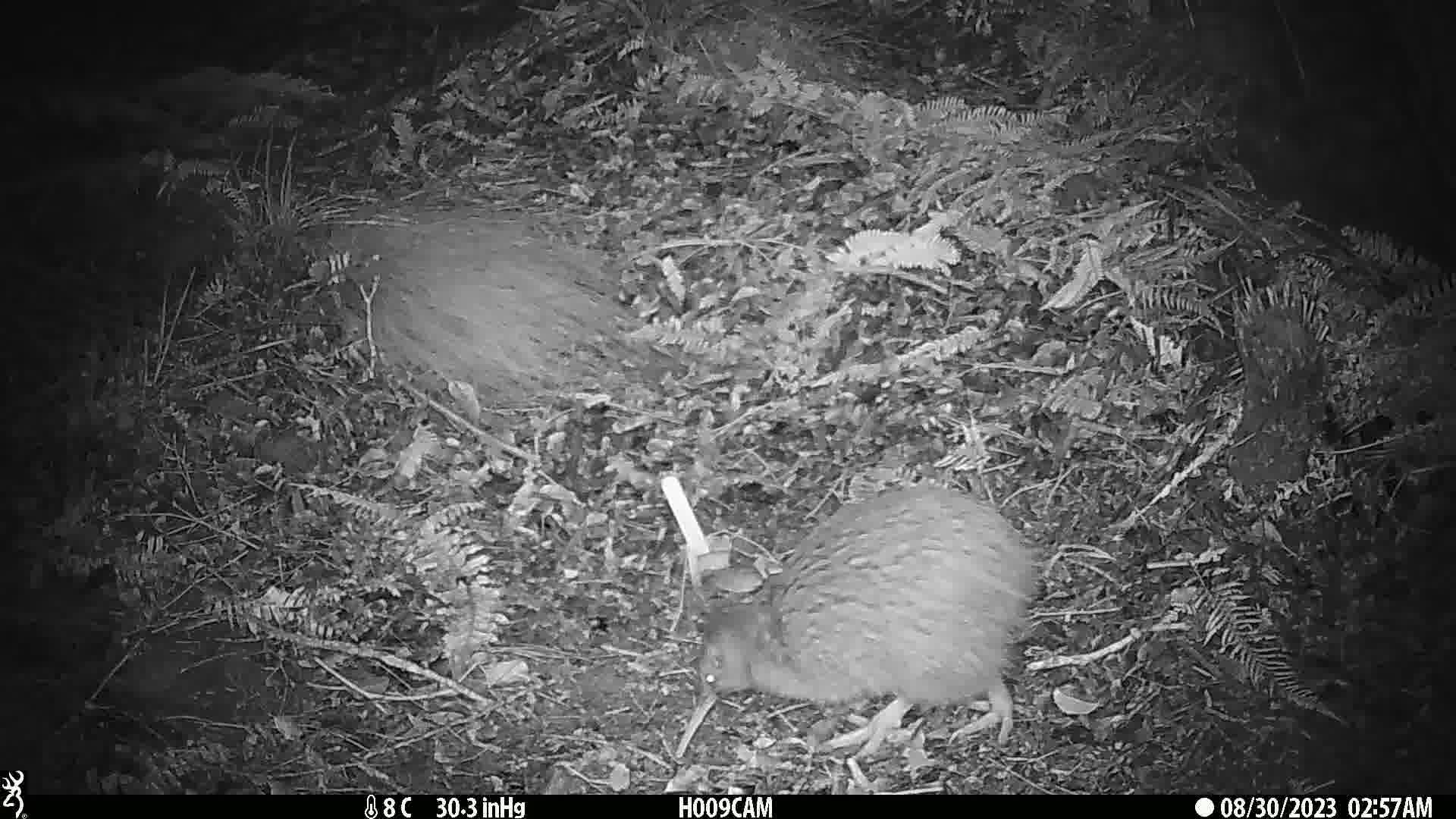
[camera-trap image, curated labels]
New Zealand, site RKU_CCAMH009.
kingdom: Animalia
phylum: Chordata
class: Aves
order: Apterygiformes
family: Apterygidae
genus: Apteryx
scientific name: Apteryx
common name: kiwi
Kiwi (Apteryx).